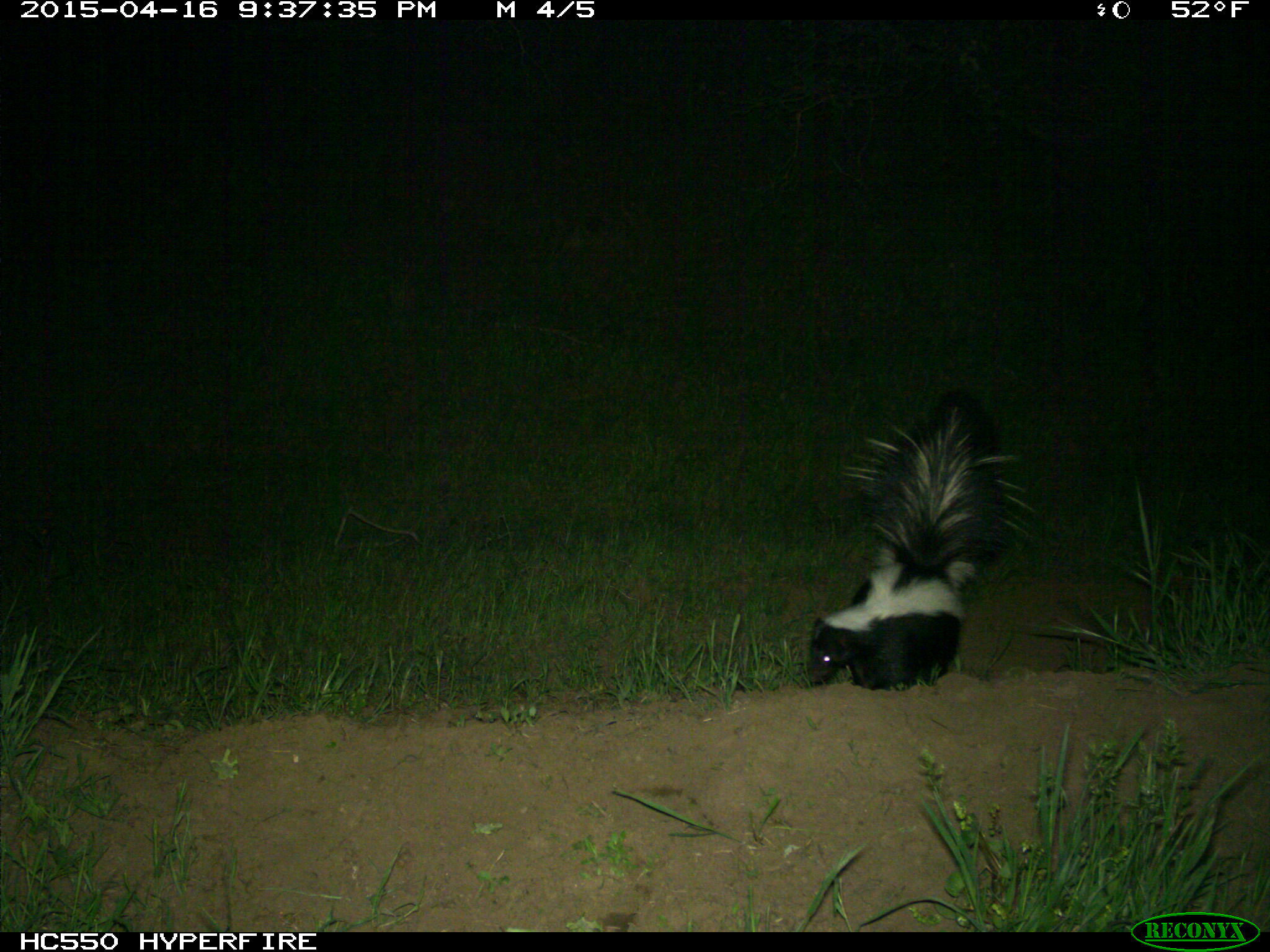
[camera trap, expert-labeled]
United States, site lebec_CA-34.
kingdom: Animalia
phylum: Chordata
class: Mammalia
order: Carnivora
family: Mephitidae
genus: Mephitis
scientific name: Mephitis mephitis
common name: striped skunk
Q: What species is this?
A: Mephitis mephitis (striped skunk).